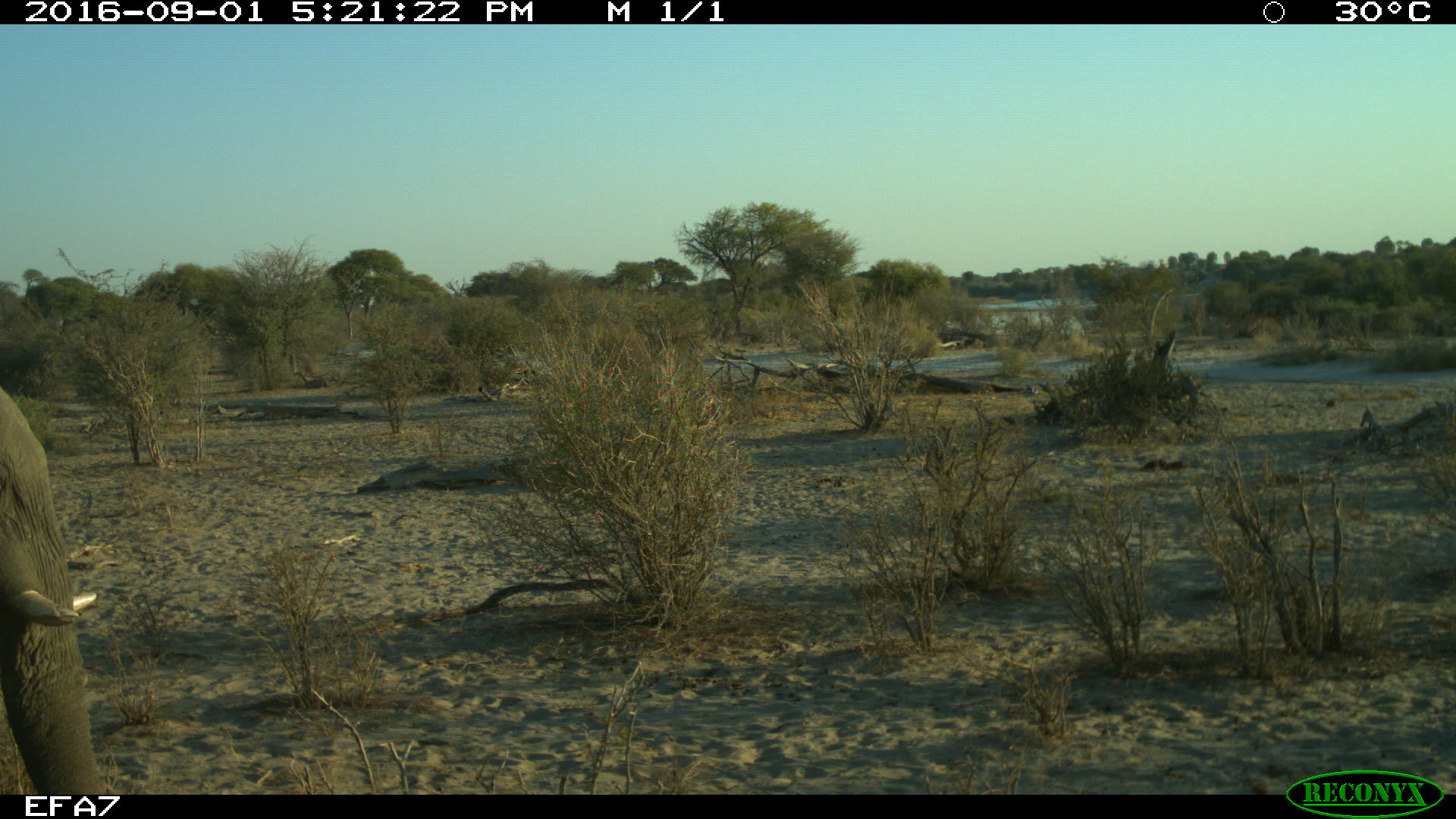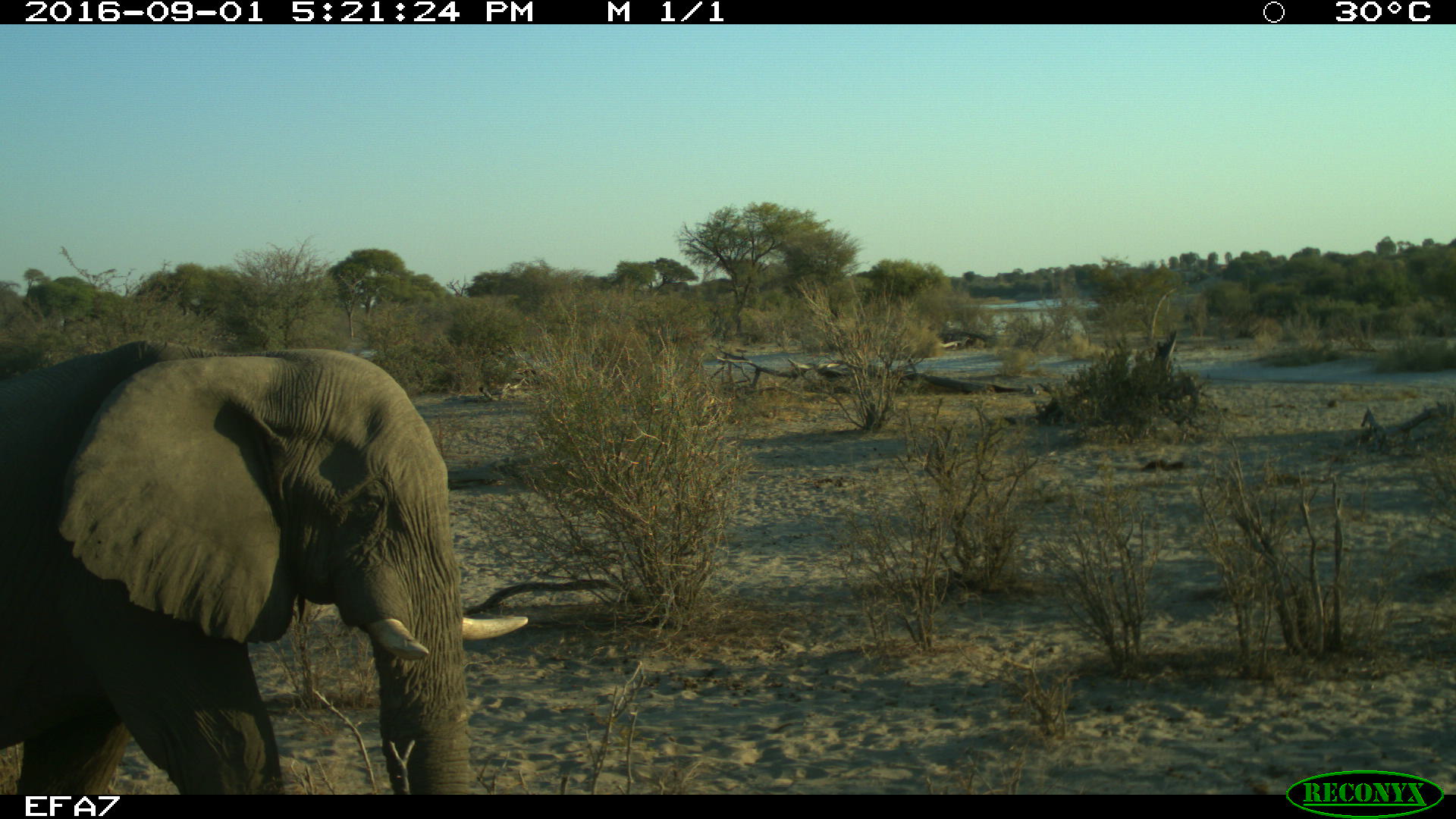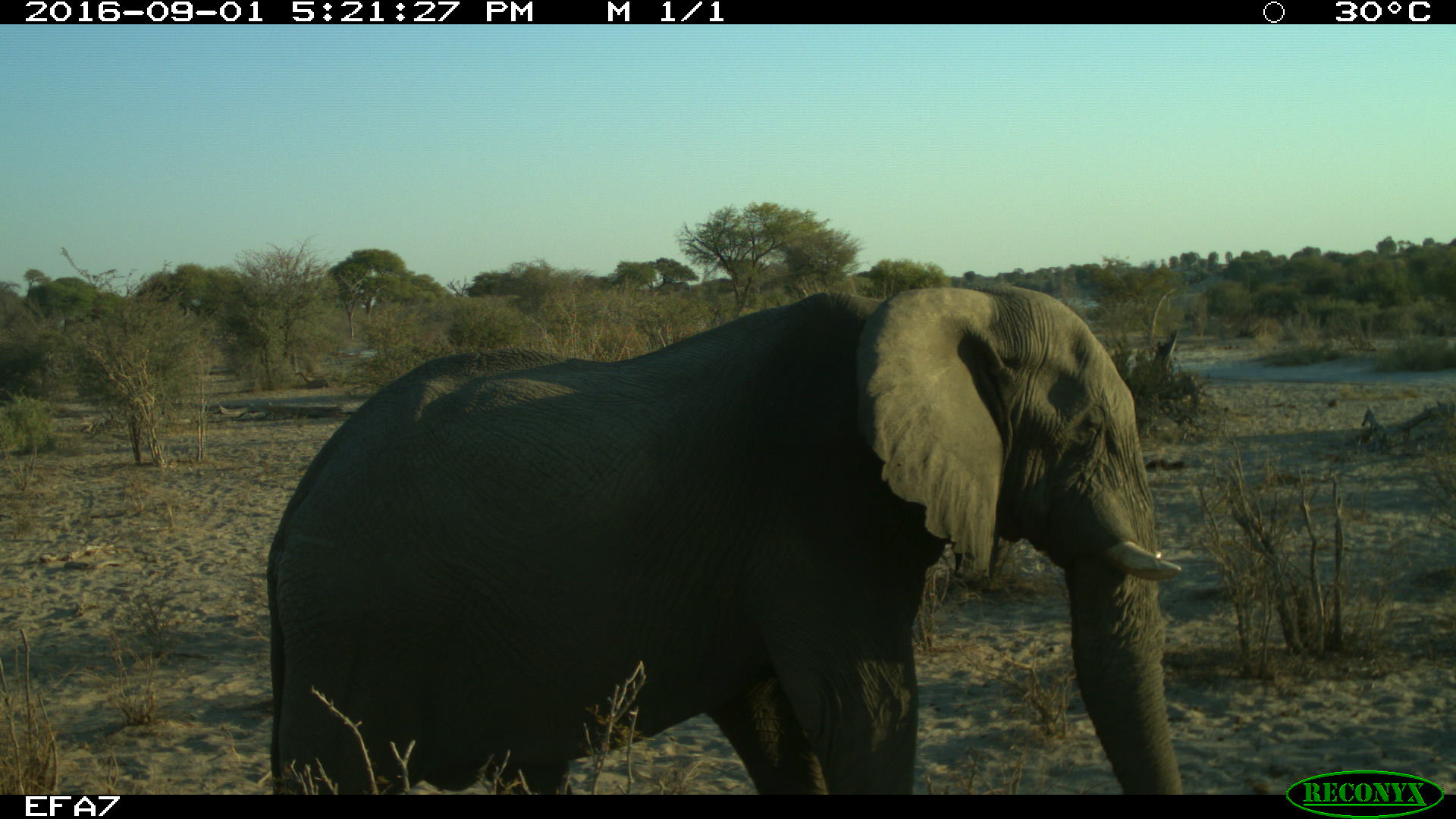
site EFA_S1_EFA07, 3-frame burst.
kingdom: Animalia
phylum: Chordata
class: Mammalia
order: Proboscidea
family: Elephantidae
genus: Loxodonta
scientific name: Loxodonta africana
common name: african bush elephant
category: elephant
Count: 1.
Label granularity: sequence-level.